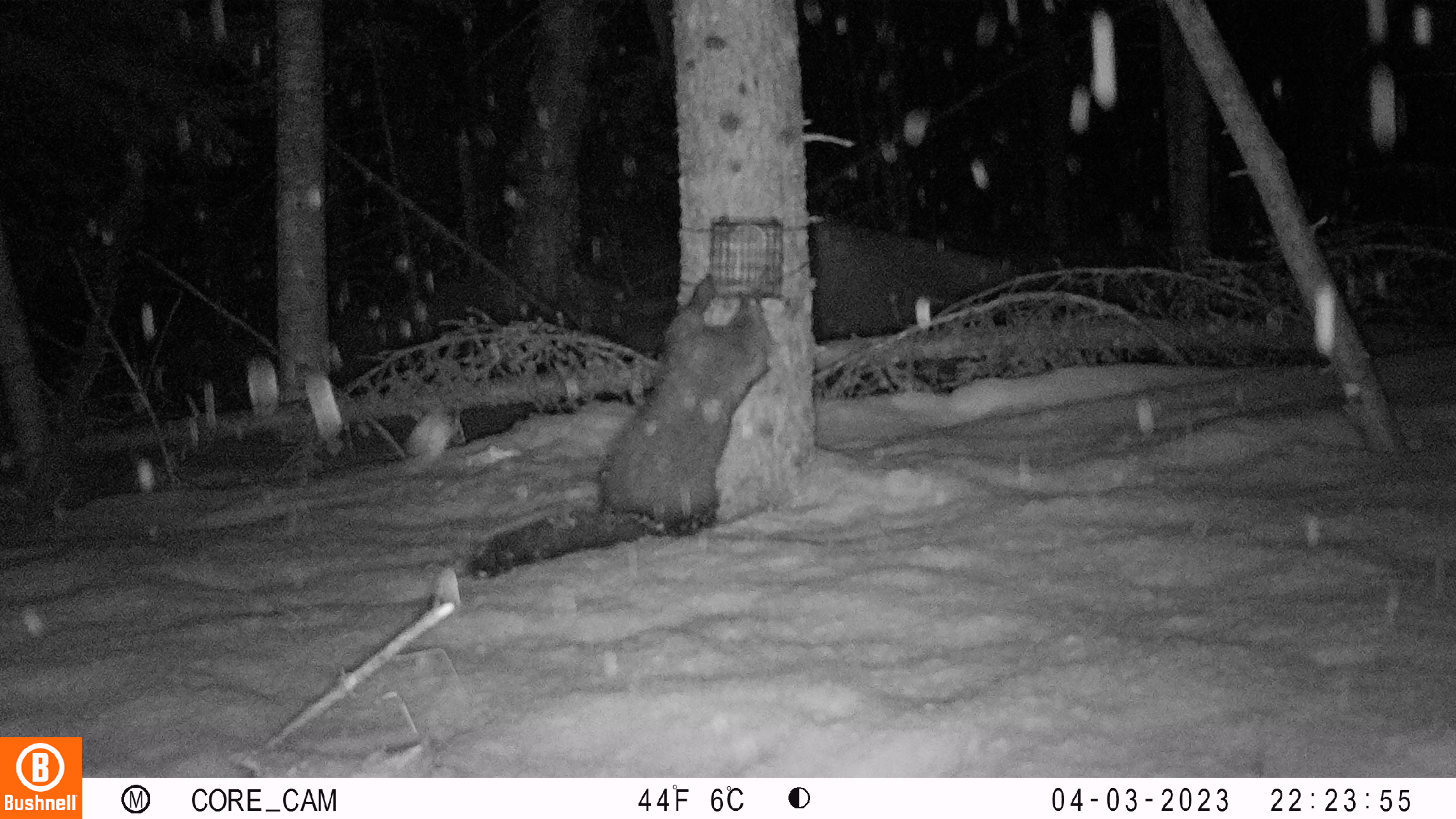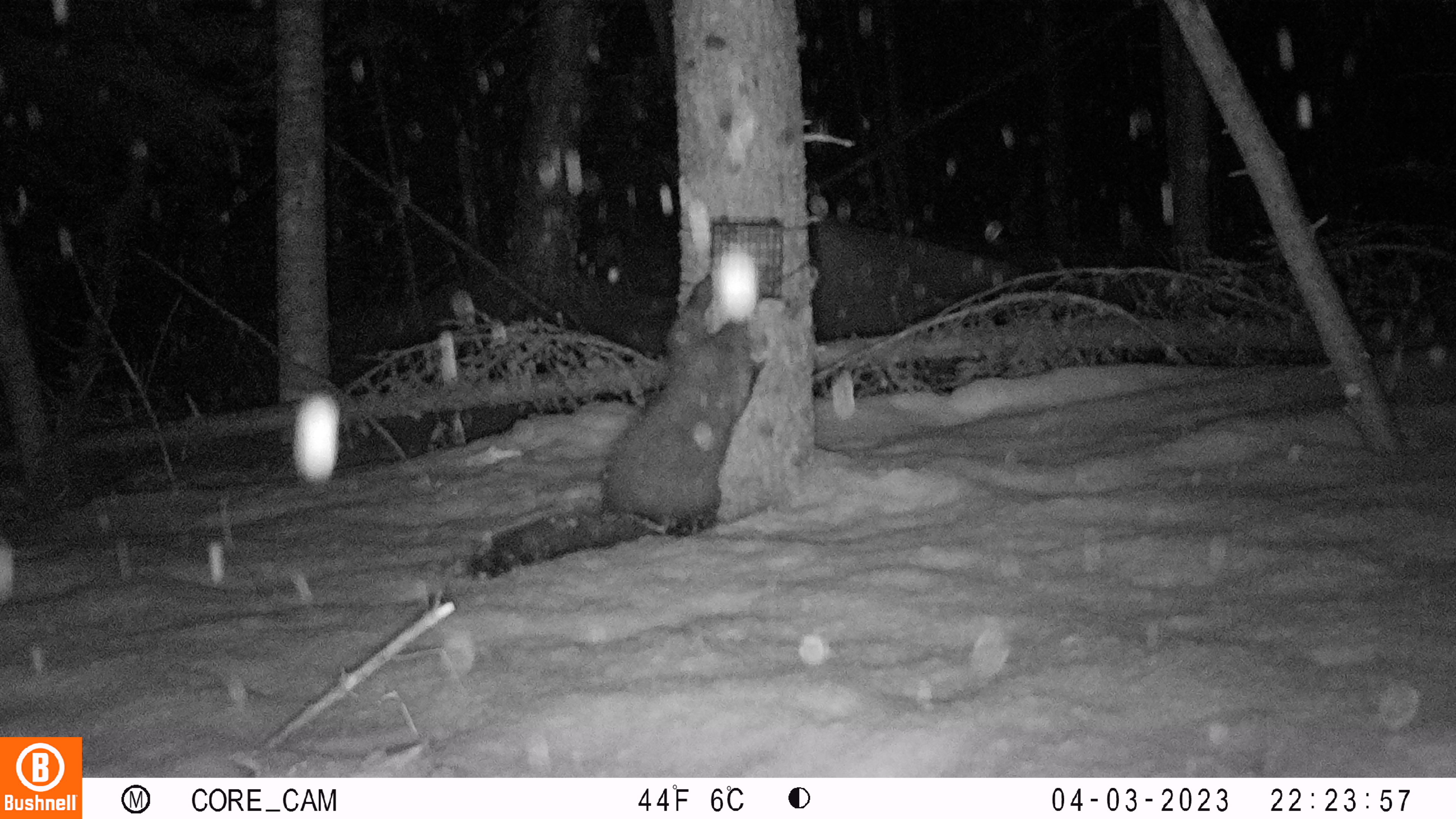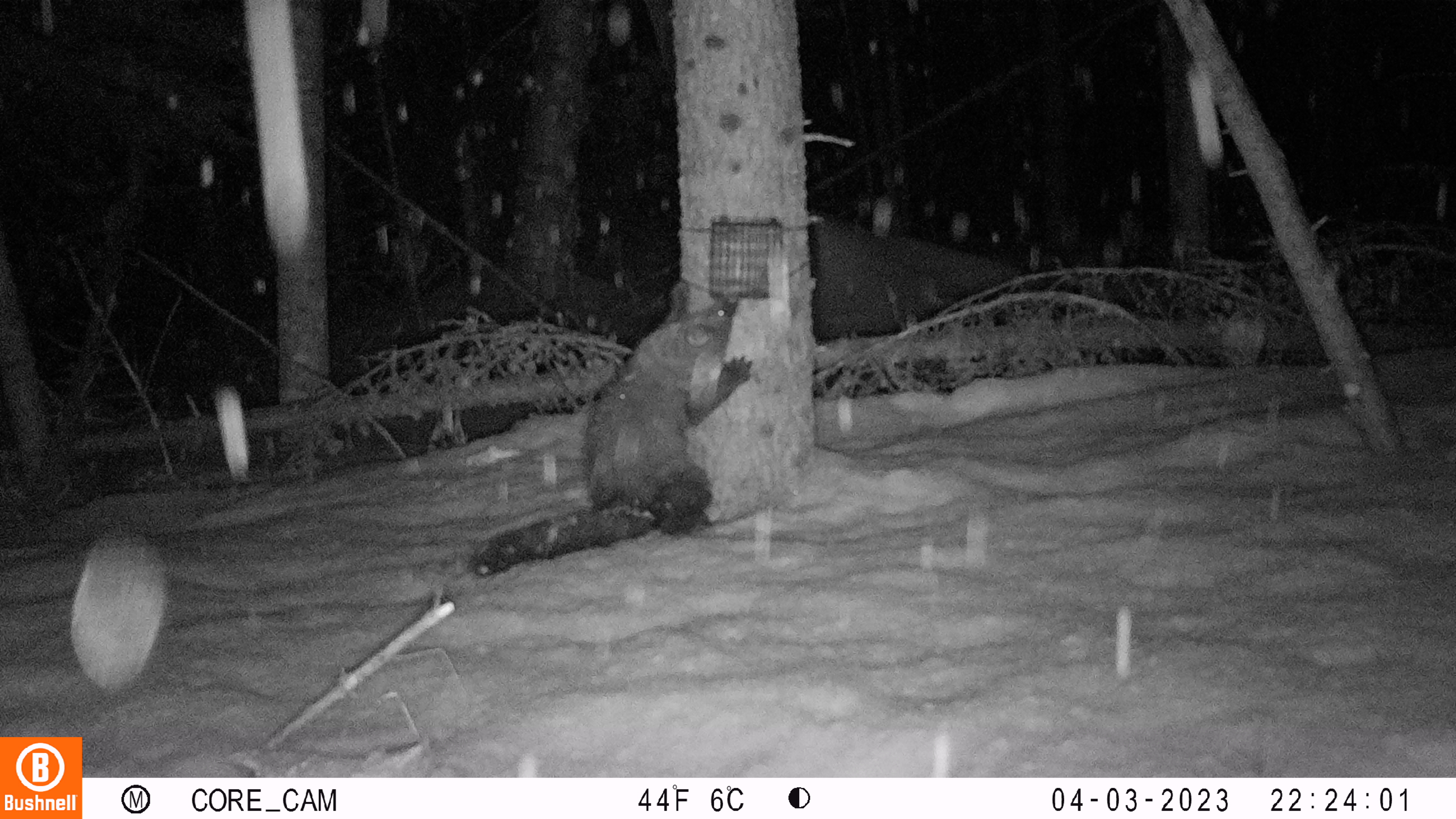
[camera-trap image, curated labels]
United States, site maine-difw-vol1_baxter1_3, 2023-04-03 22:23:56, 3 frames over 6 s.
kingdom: Animalia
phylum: Chordata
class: Mammalia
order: Carnivora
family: Mustelidae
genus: Pekania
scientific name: Pekania pennanti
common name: fisher